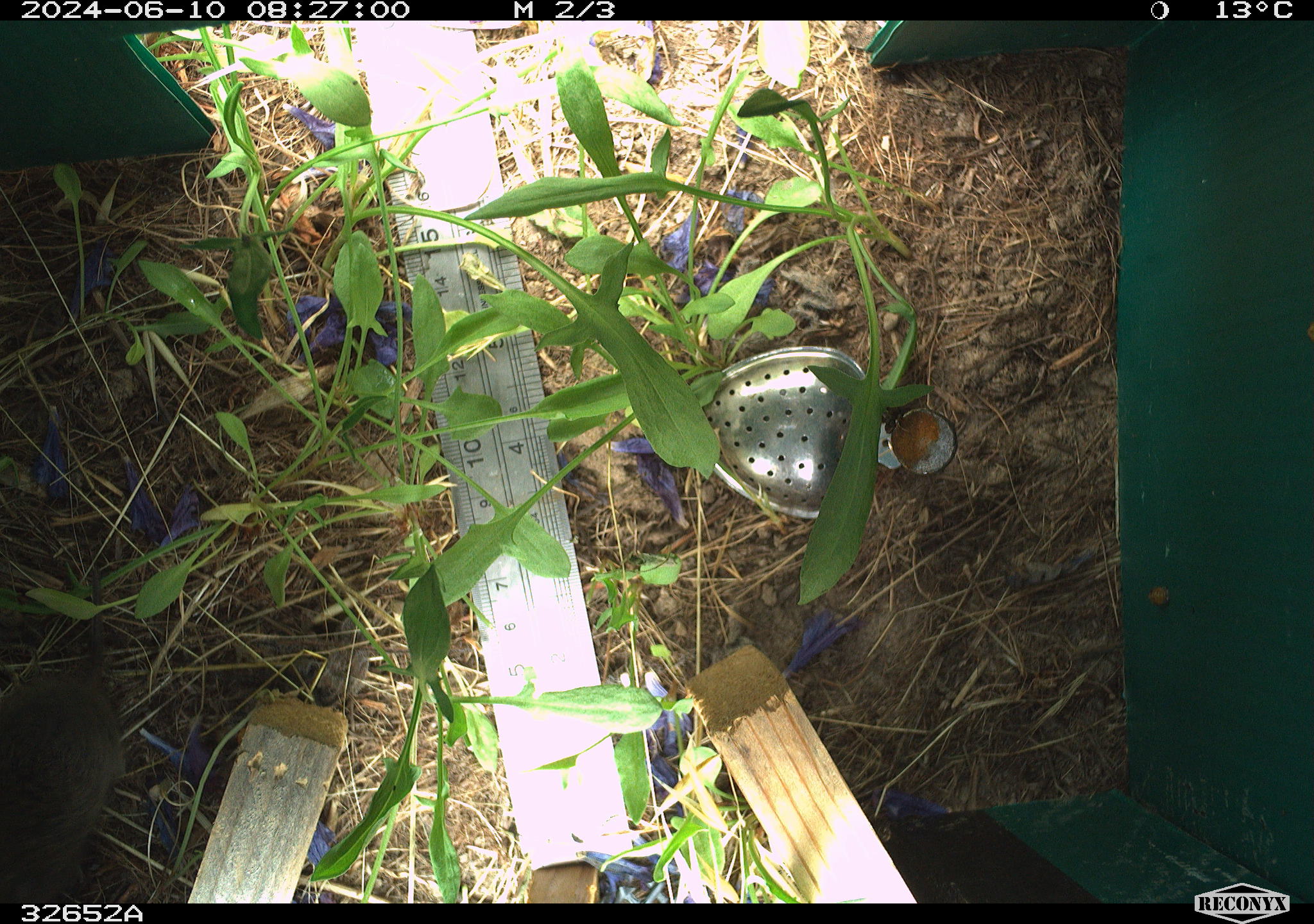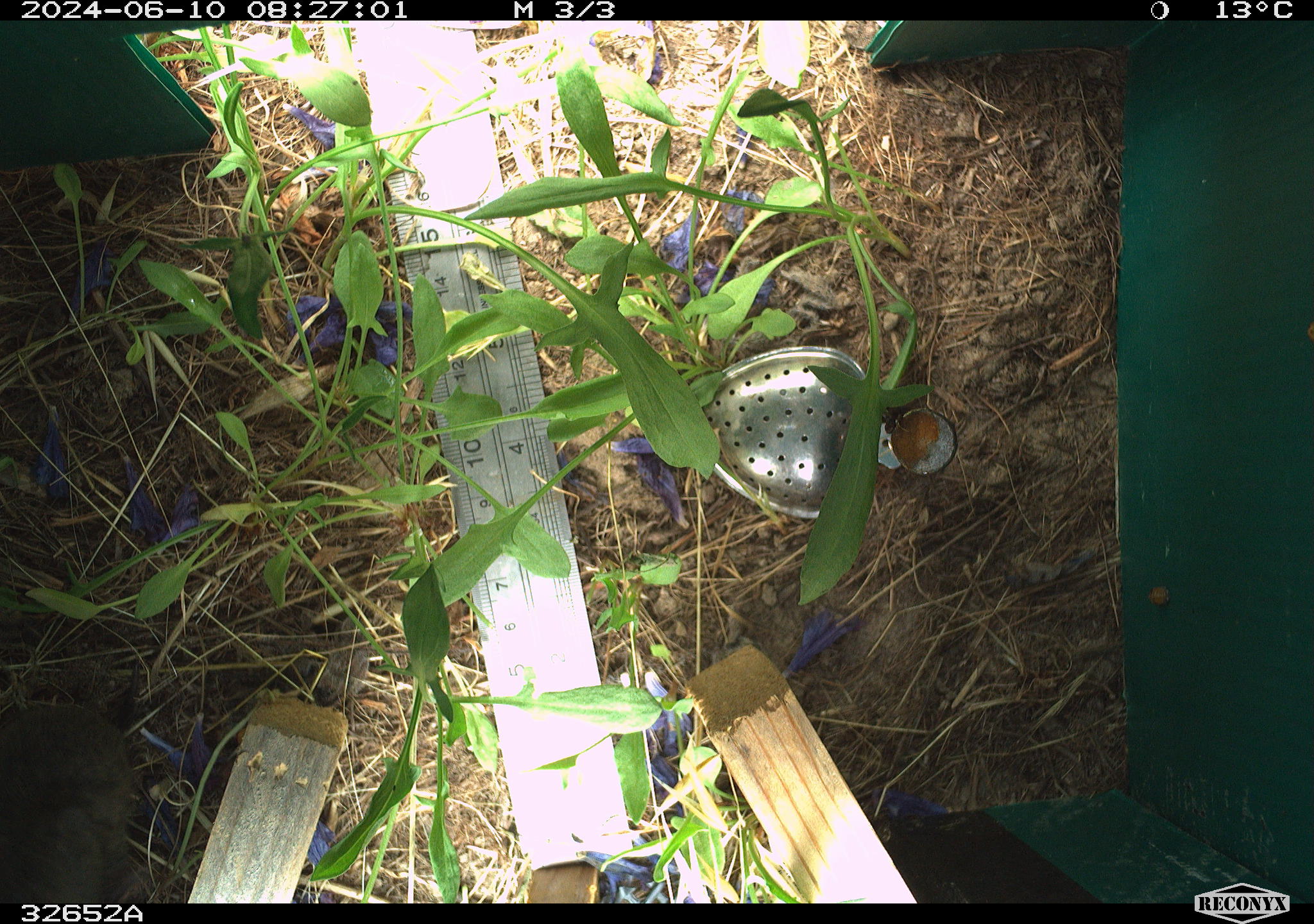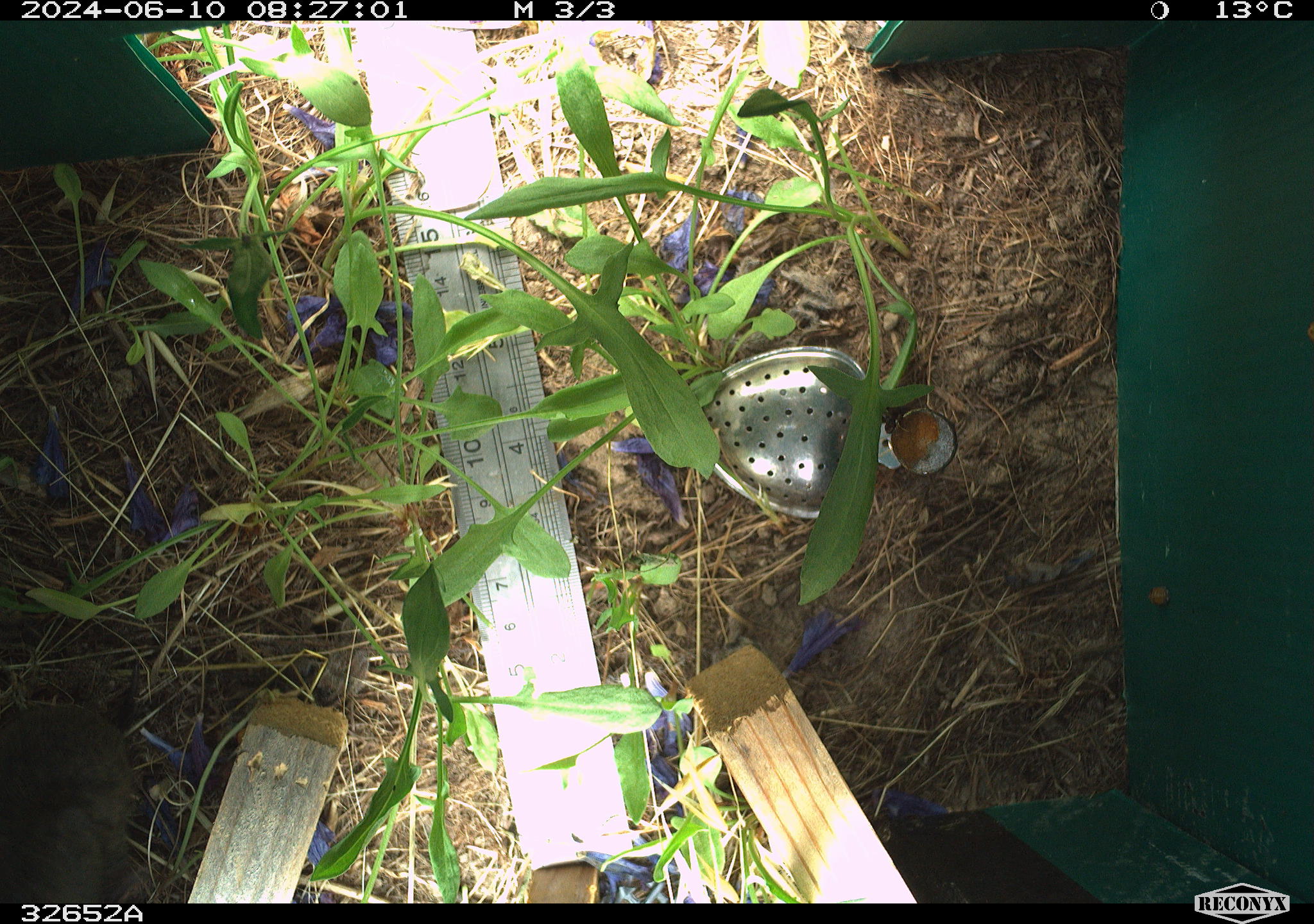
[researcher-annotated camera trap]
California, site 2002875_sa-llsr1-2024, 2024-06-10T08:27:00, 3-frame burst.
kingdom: Animalia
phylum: Chordata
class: Mammalia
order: Rodentia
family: Cricetidae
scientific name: Arvicolinae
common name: voles, lemmings, and muskrats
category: arvicolinae subfamily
Arvicolinae subfamily (voles, lemmings, and muskrats) (Arvicolinae).